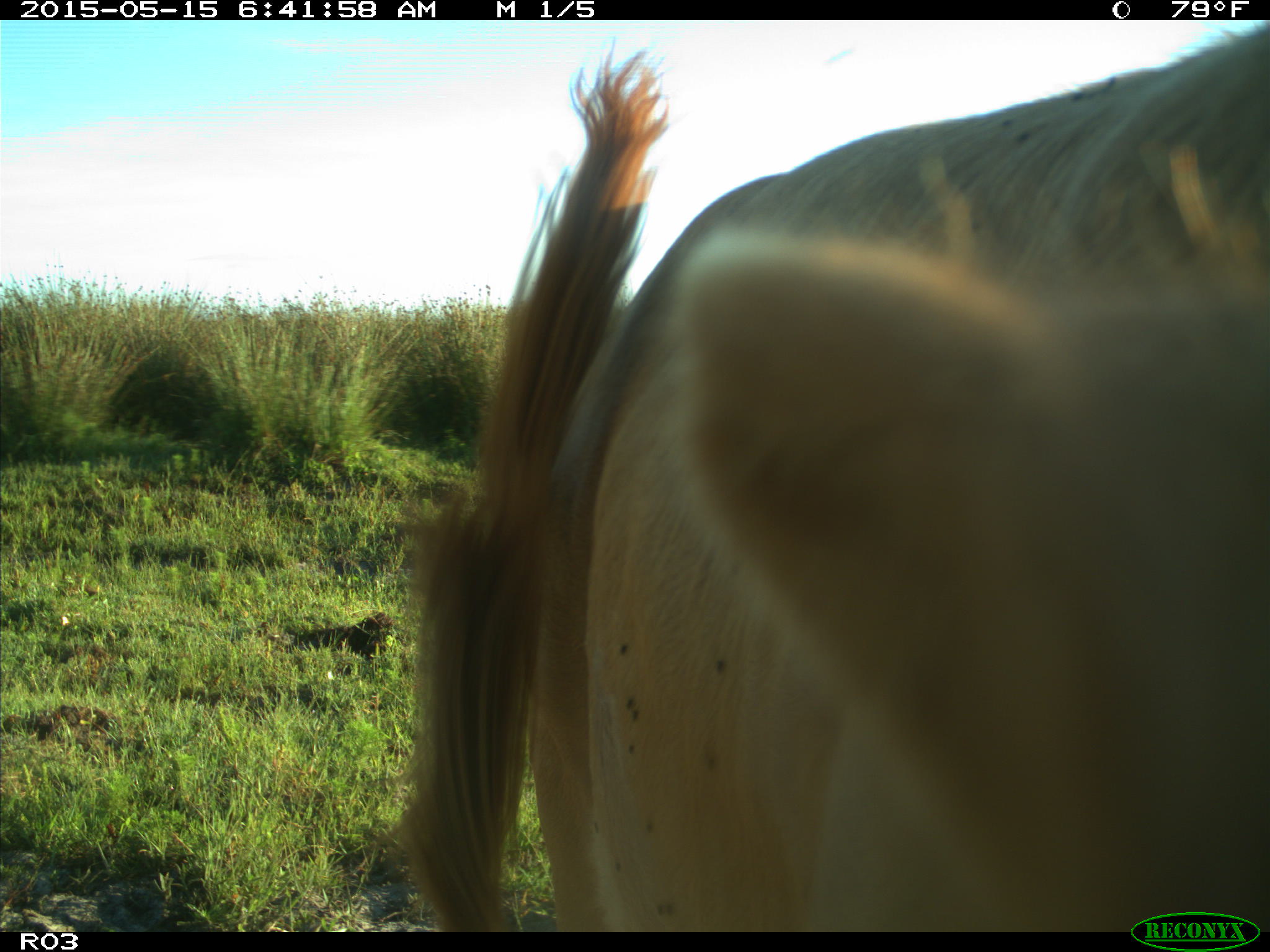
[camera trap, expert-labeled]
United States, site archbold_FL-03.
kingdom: Animalia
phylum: Chordata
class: Mammalia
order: Artiodactyla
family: Bovidae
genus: Bos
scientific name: Bos taurus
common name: domestic cow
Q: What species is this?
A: Bos taurus (domestic cow).